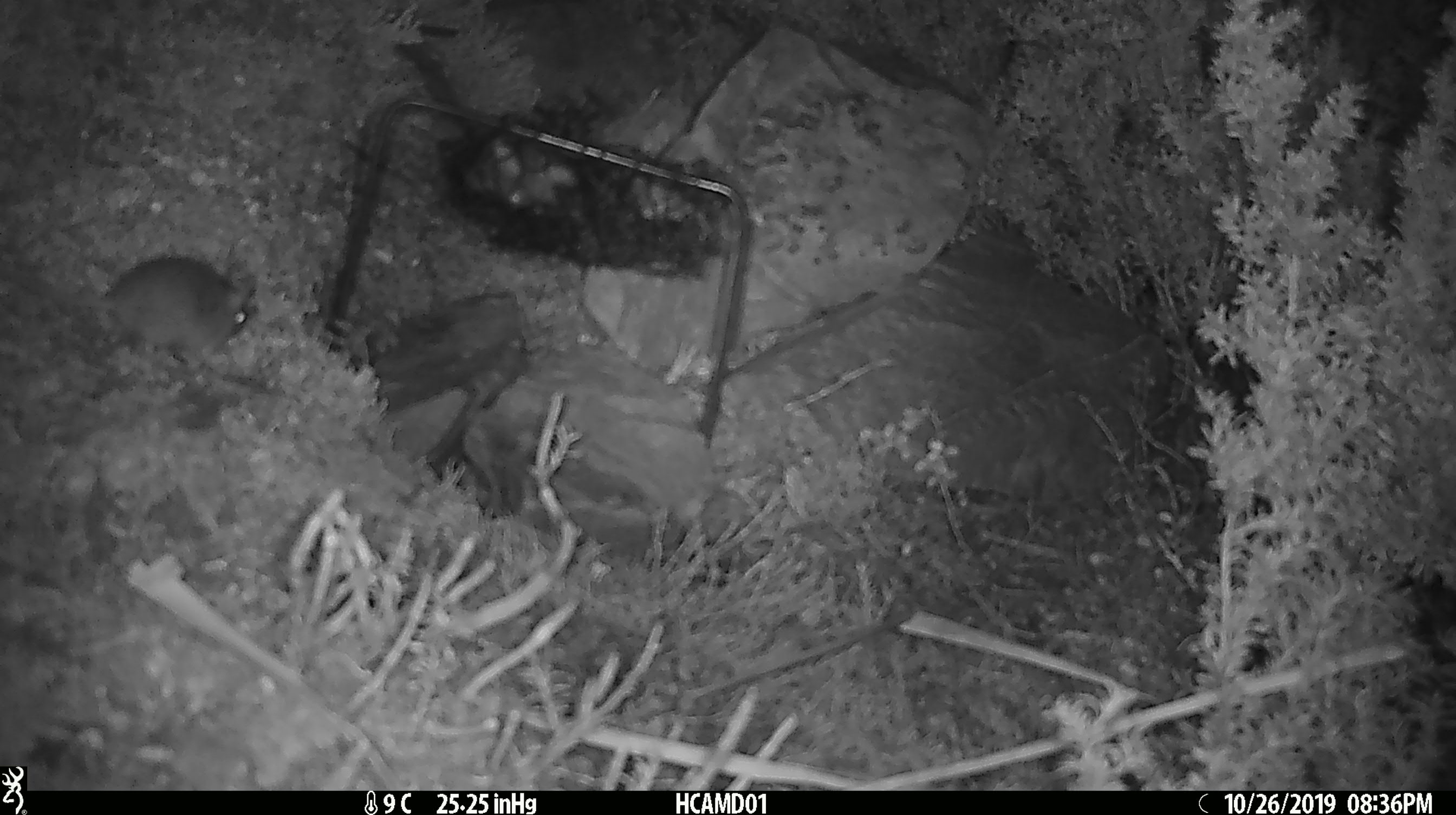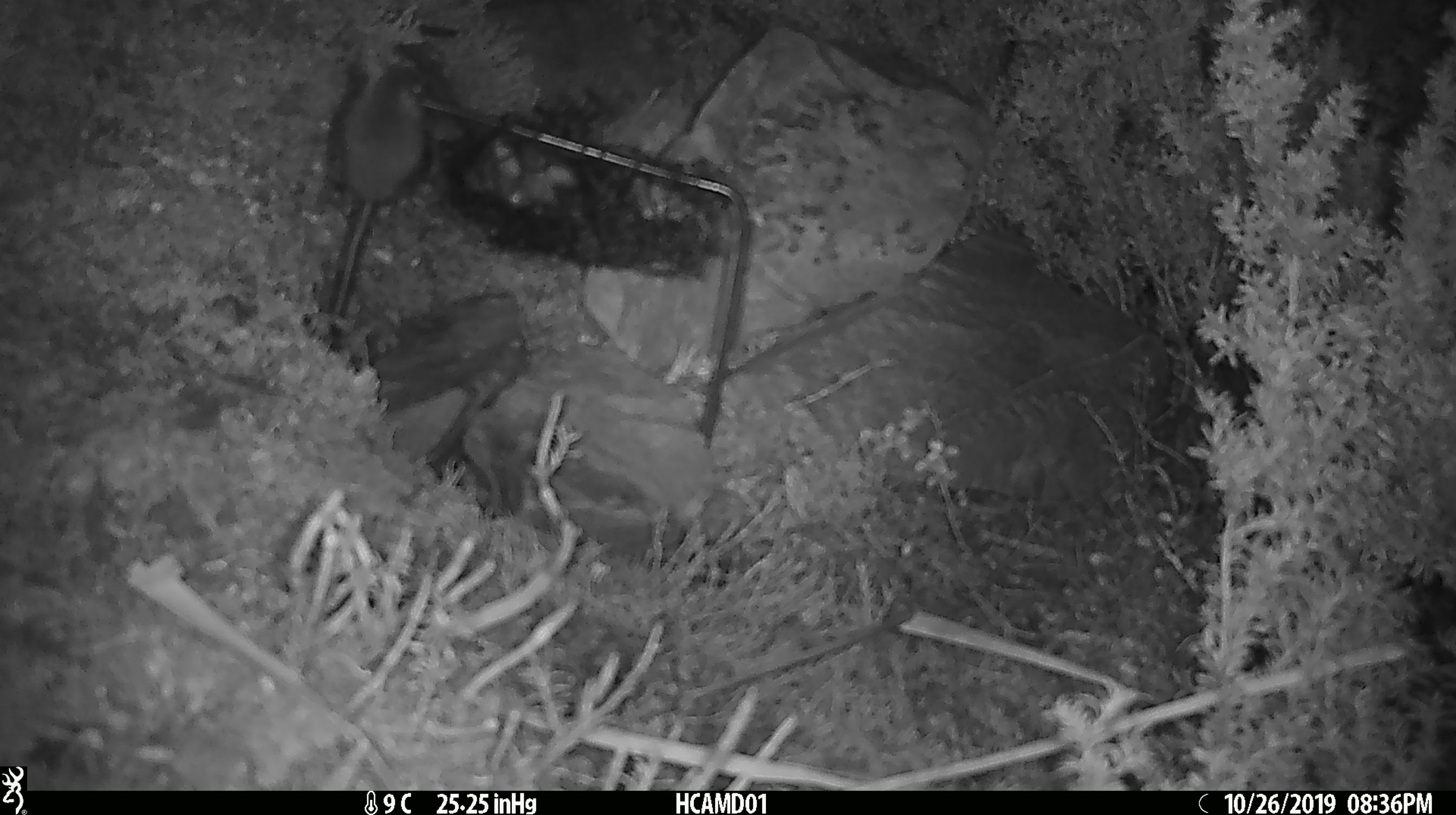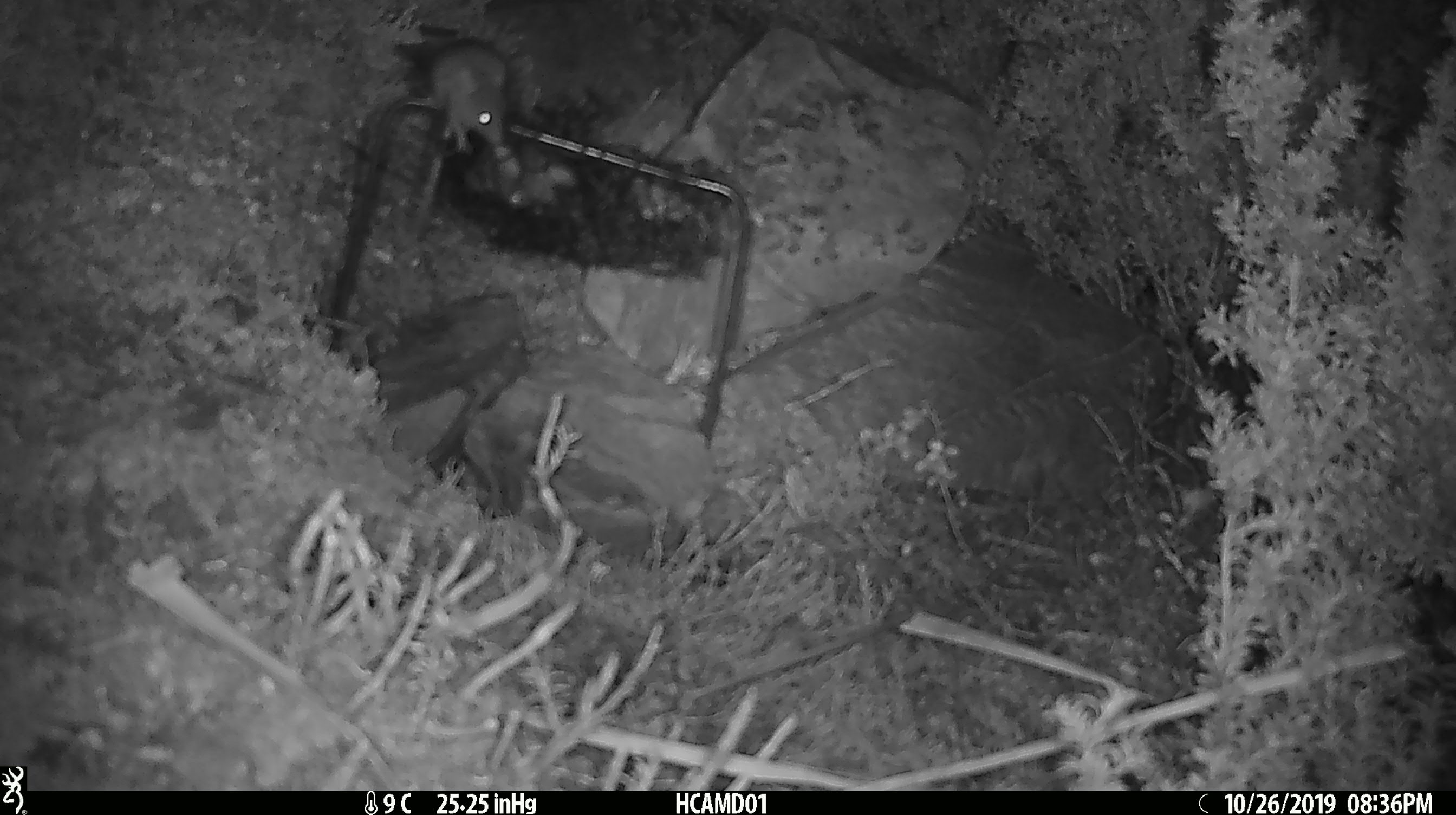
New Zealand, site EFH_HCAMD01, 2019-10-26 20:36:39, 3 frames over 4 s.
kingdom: Animalia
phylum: Chordata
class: Mammalia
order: Rodentia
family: Muridae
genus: Mus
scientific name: Mus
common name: mouse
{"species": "mouse (Mus)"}